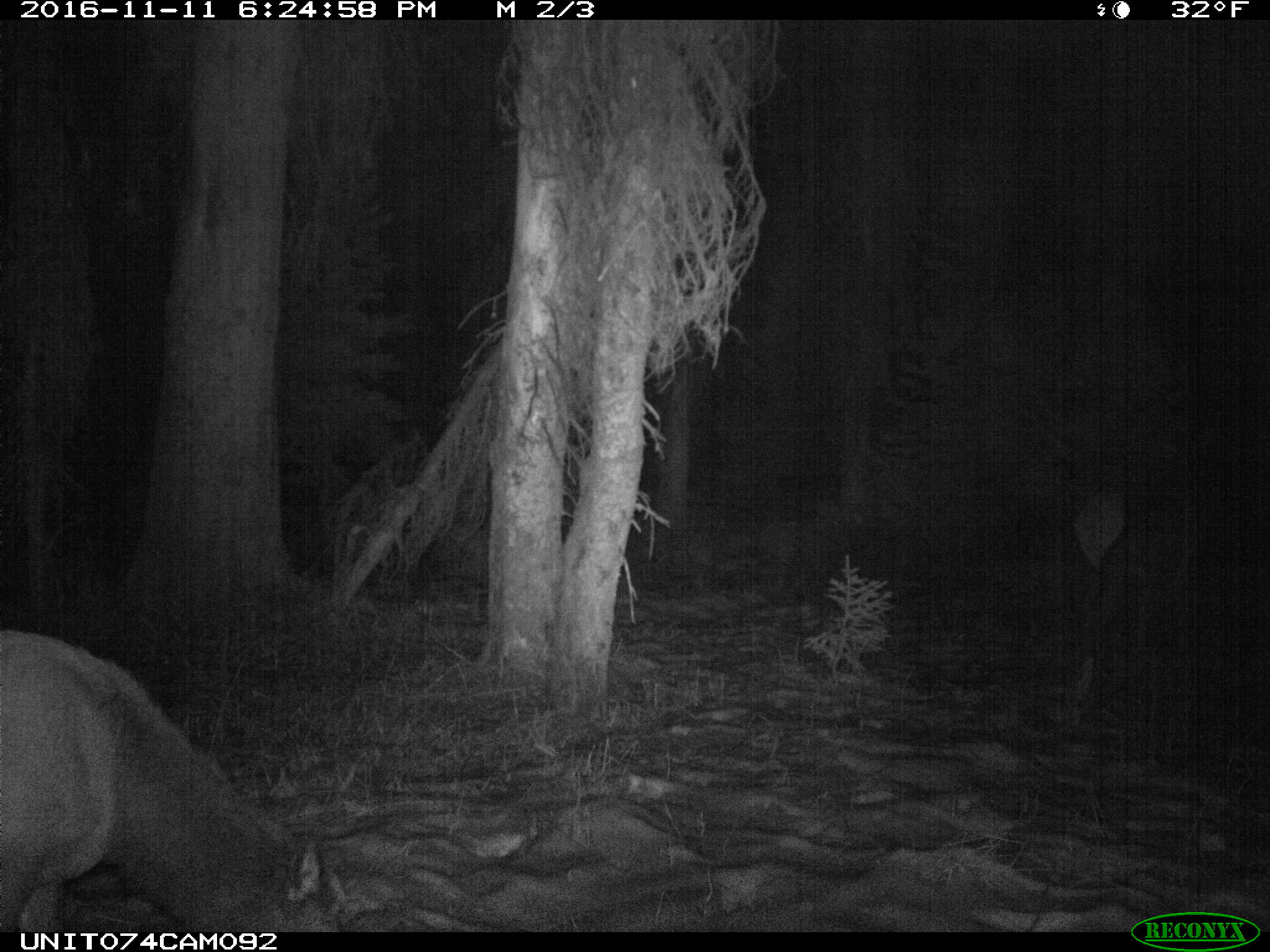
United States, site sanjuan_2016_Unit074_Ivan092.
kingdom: Animalia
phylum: Chordata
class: Mammalia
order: Artiodactyla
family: Cervidae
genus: Cervus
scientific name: Cervus elaphus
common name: red deer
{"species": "Cervus elaphus (red deer)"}